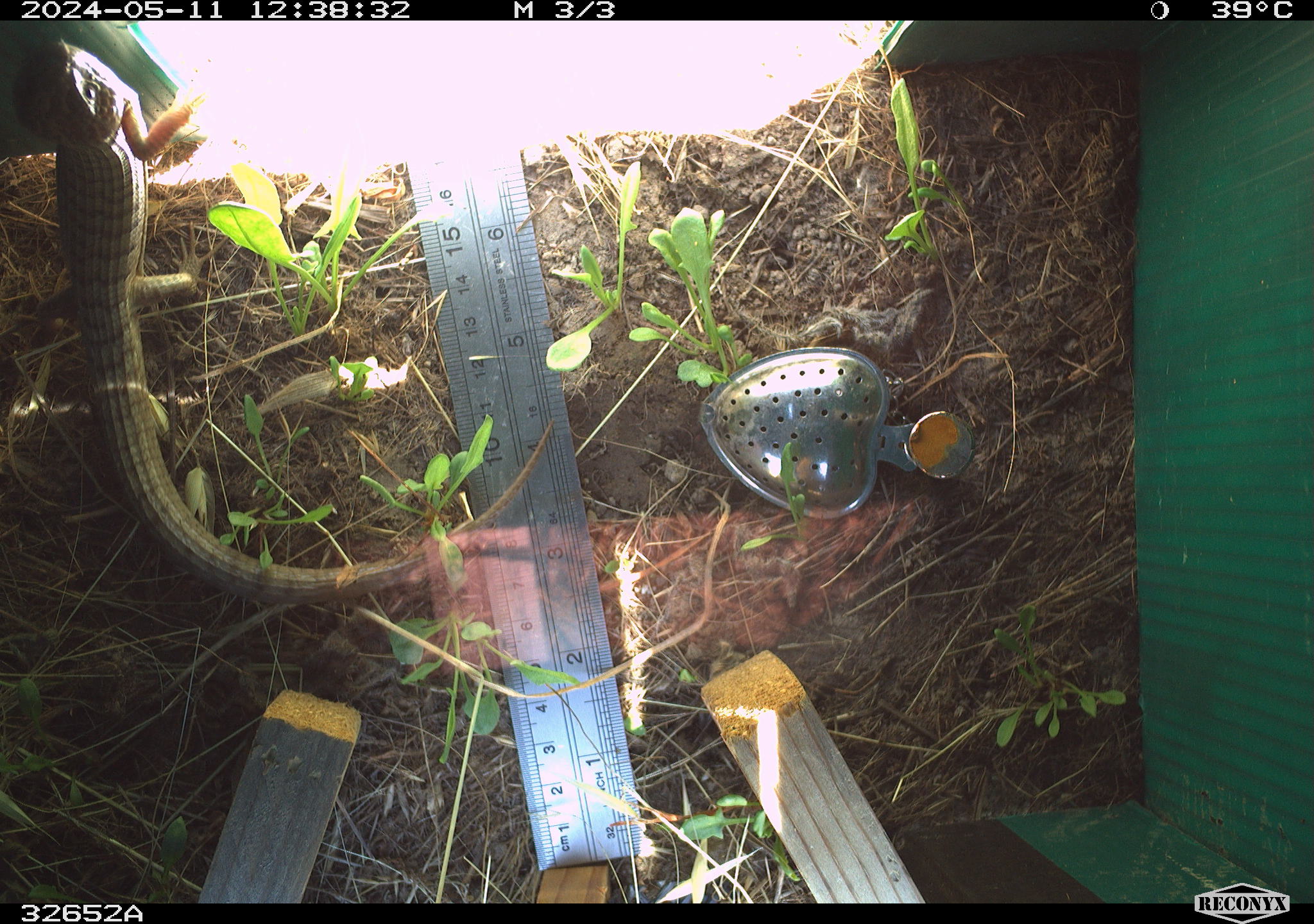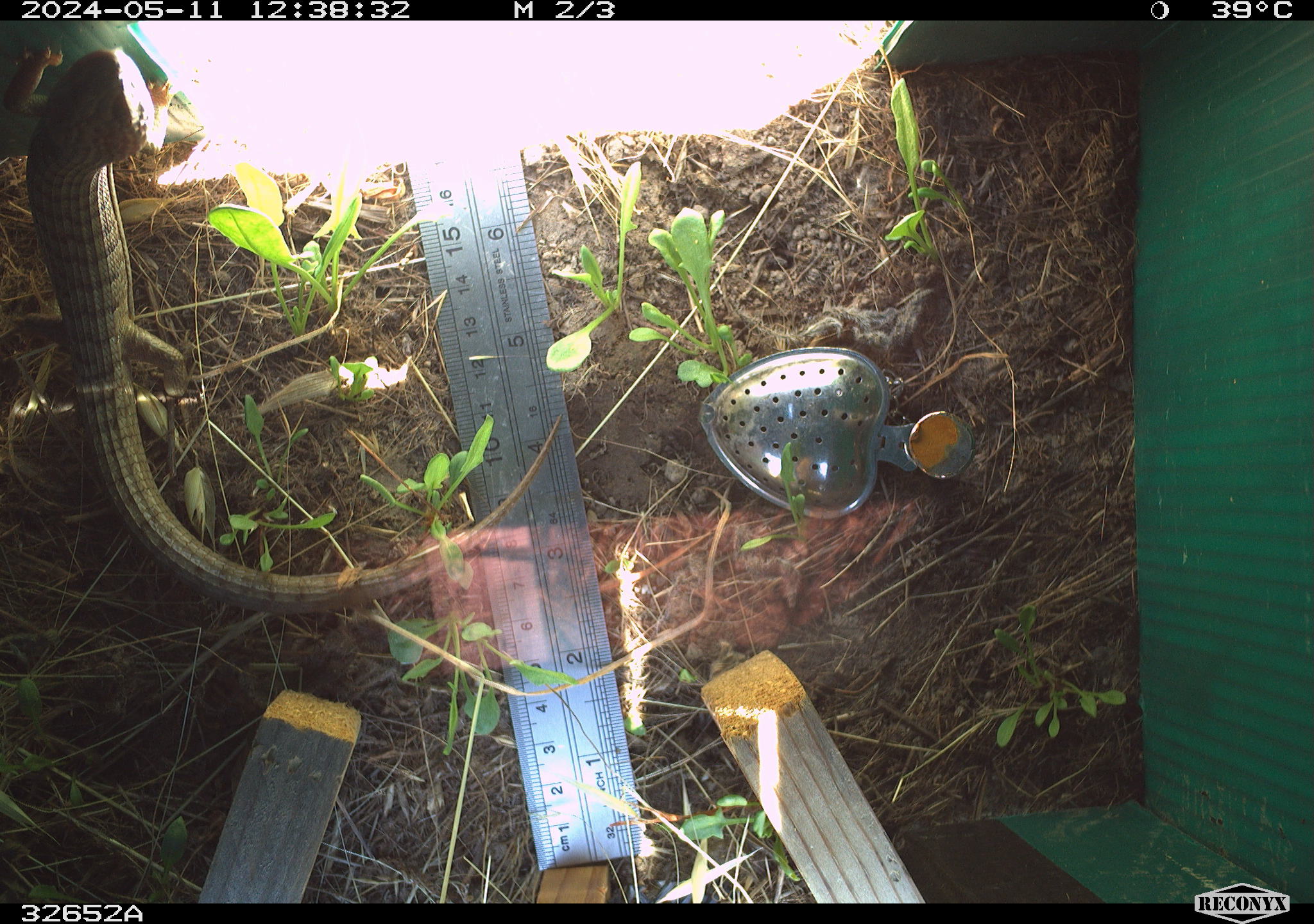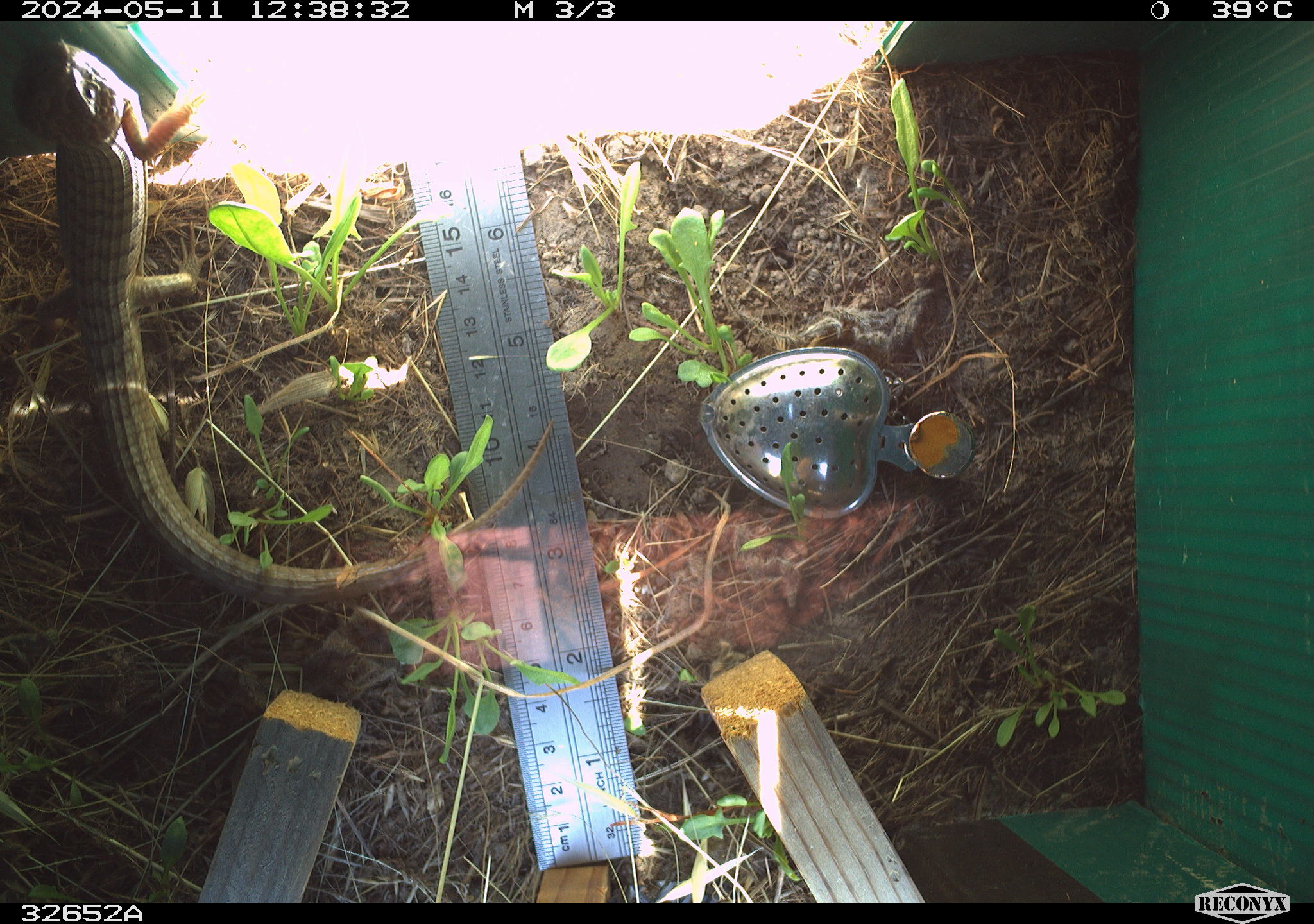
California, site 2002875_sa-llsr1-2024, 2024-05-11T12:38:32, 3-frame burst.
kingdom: Animalia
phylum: Chordata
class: Reptilia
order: Squamata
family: Anguidae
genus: Elgaria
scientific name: Elgaria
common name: alligator lizards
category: elgaria species